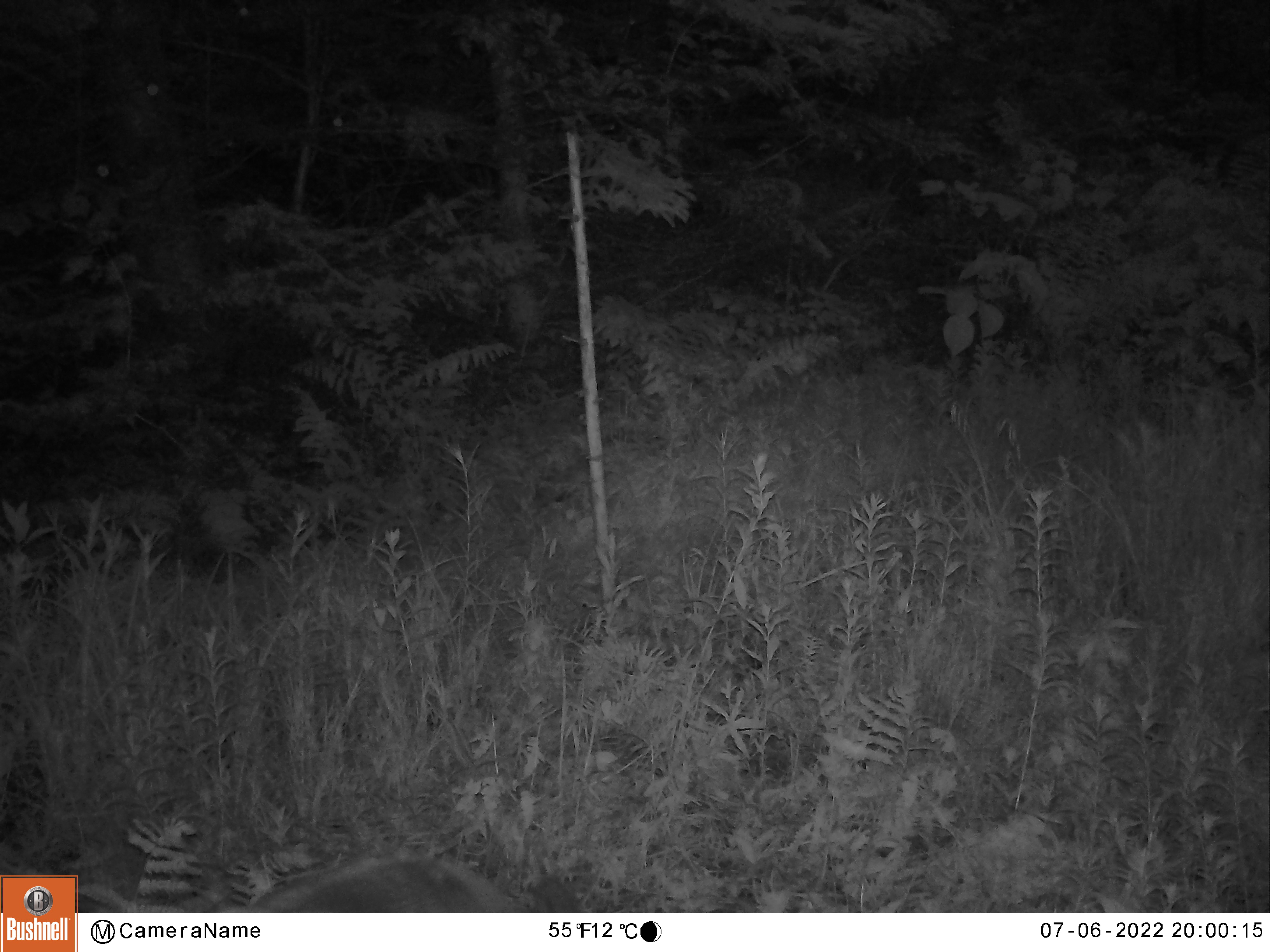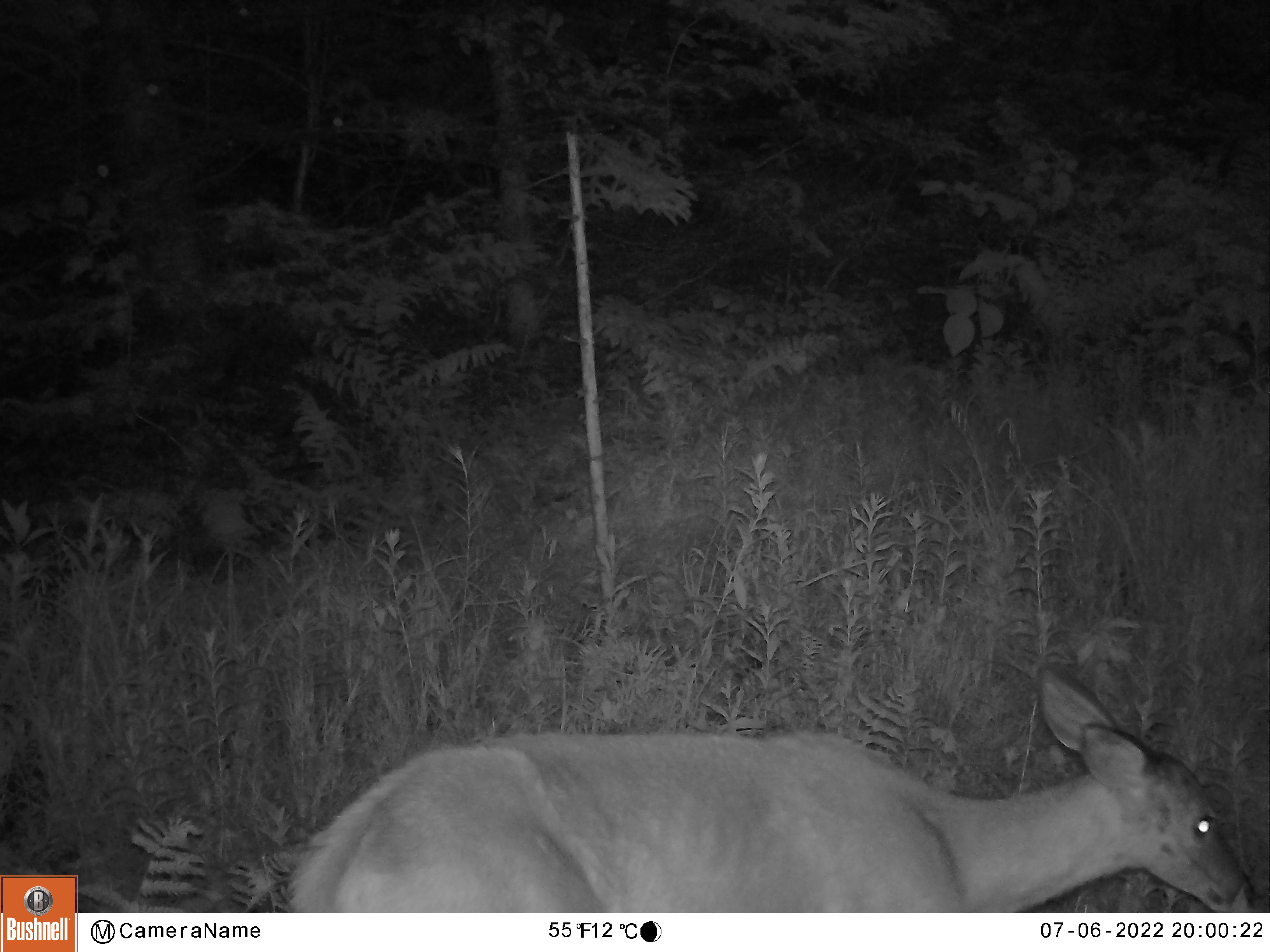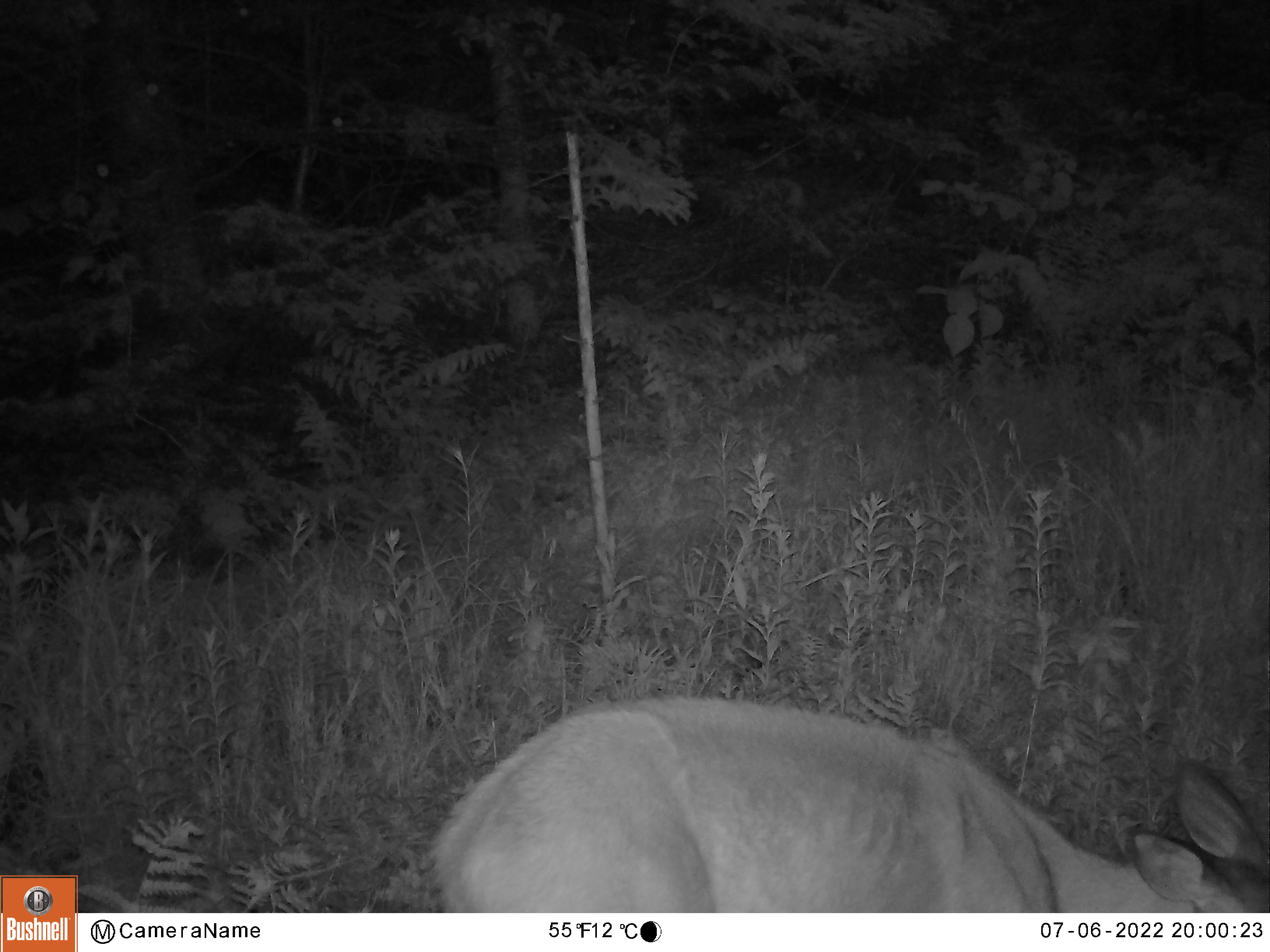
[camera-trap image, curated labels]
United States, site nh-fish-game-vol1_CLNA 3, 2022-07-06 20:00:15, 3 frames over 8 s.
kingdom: Animalia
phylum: Chordata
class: Mammalia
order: Artiodactyla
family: Cervidae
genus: Odocoileus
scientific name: Odocoileus virginianus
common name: white-tailed deer